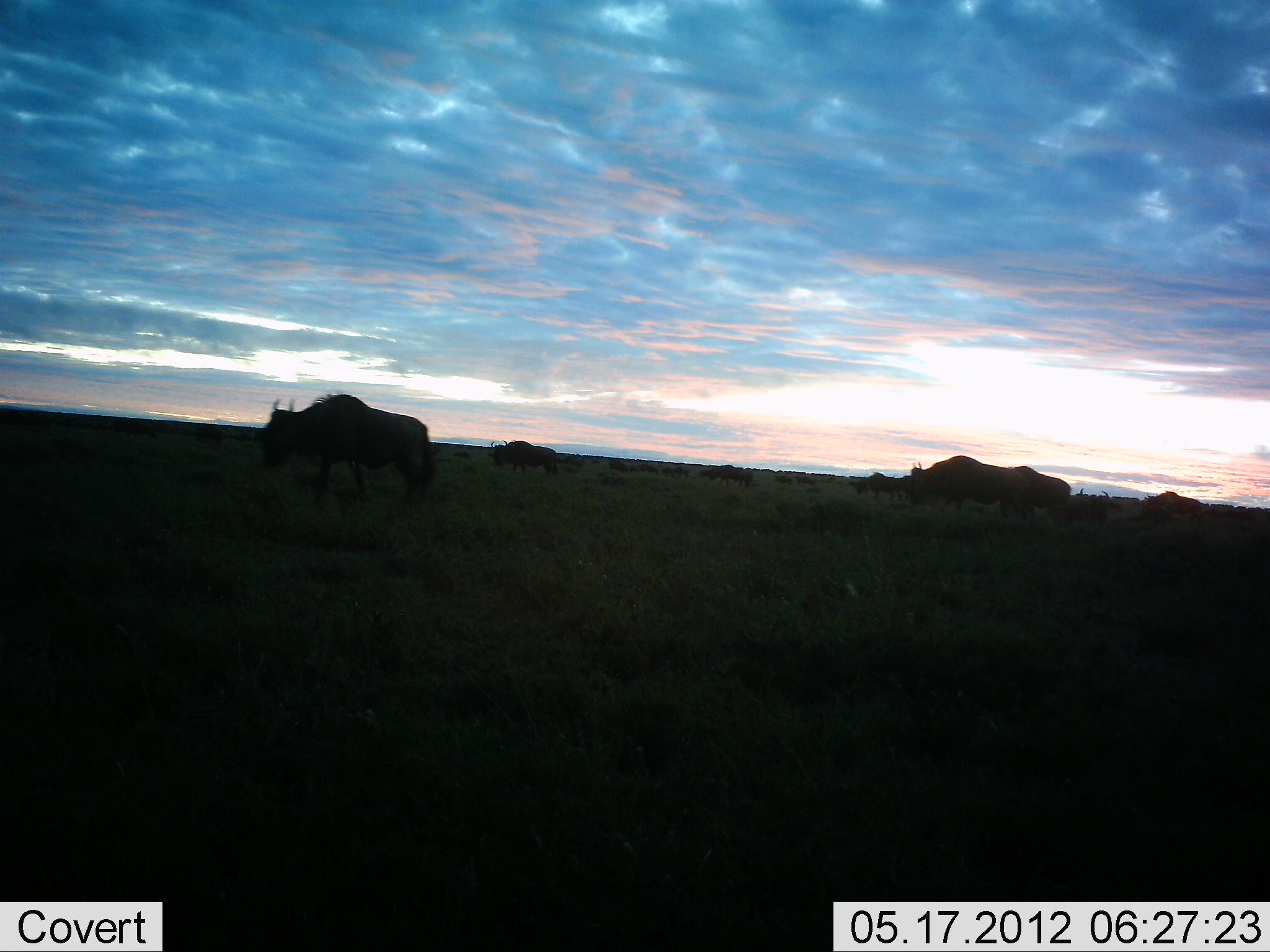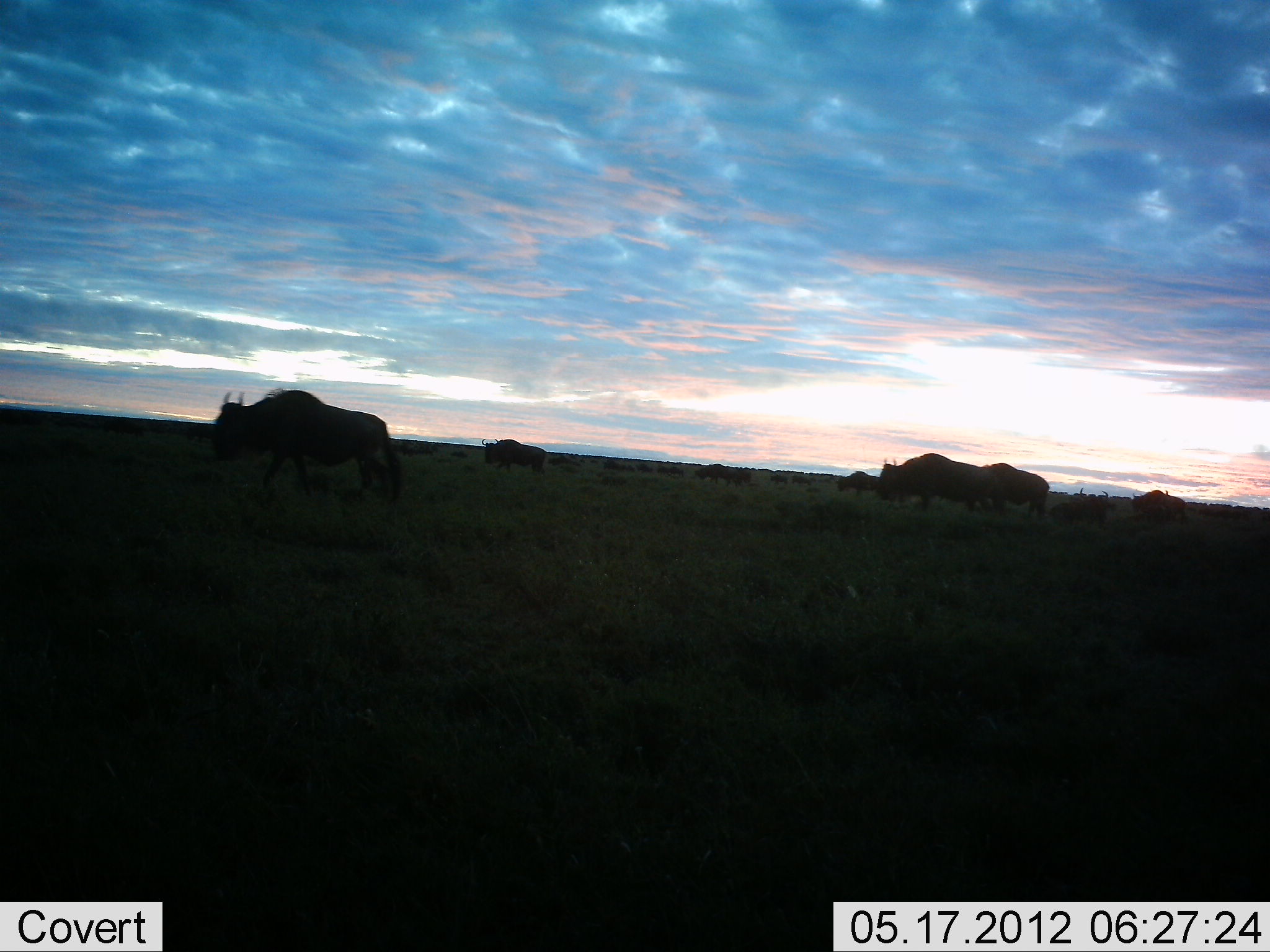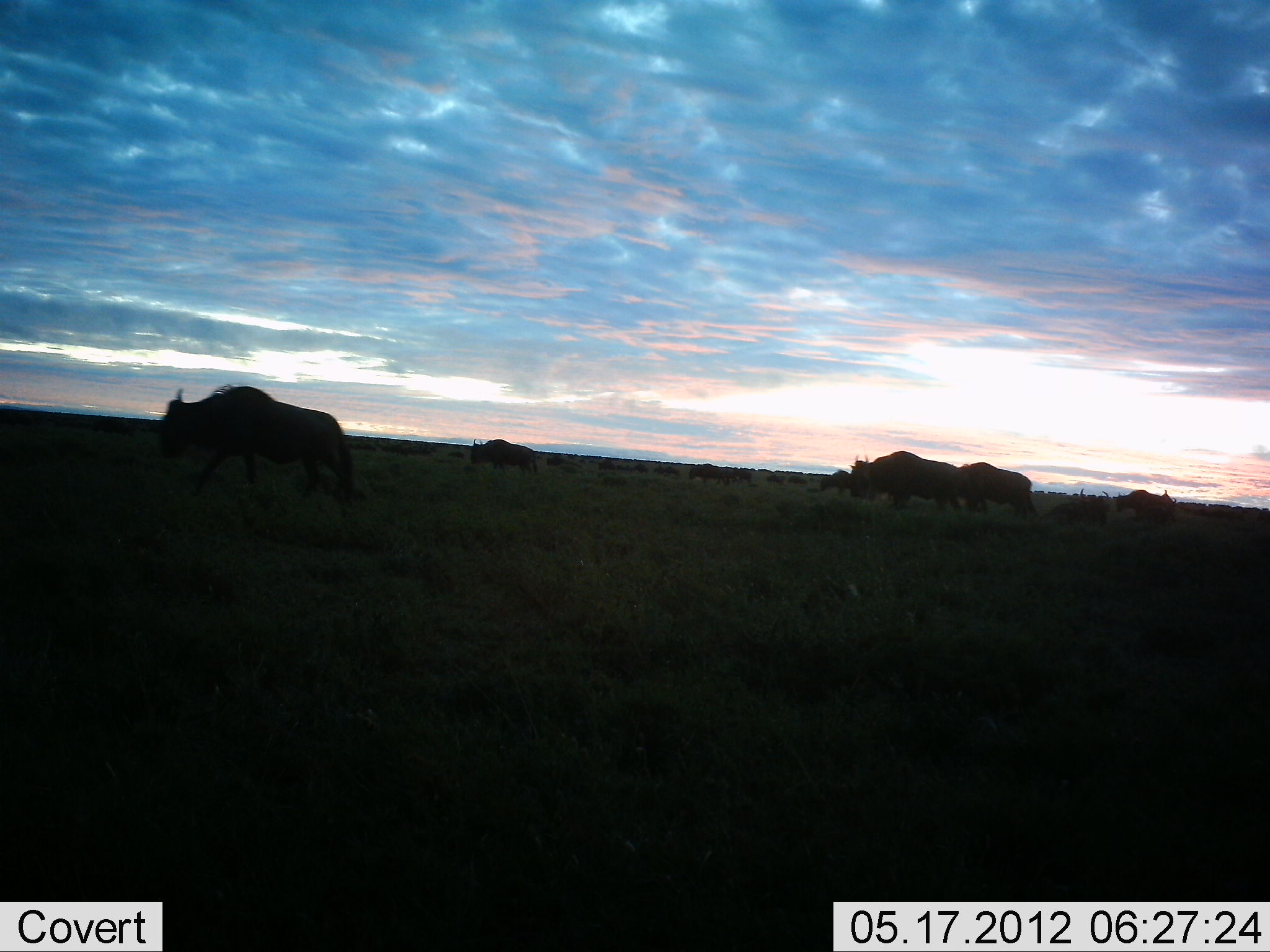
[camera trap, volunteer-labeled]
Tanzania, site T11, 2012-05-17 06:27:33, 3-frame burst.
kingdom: Animalia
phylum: Chordata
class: Mammalia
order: Artiodactyla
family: Bovidae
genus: Connochaetes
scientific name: Connochaetes taurinus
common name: blue wildebeest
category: wildebeest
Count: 11-50.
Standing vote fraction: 0%.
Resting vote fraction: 0%.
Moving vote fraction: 100%.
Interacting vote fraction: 0%.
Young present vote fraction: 0%.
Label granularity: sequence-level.